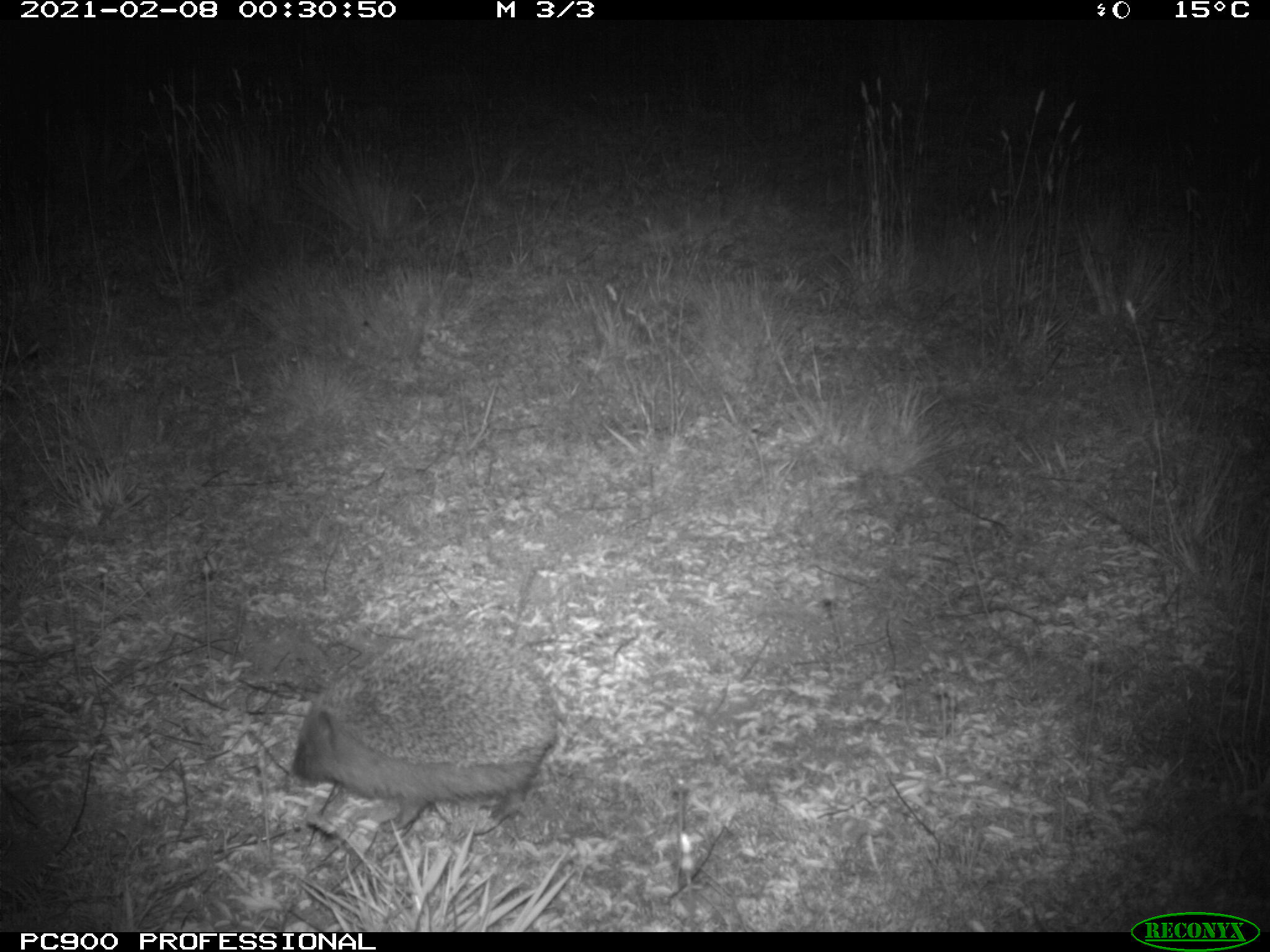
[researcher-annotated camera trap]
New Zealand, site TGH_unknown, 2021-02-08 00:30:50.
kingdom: Animalia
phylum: Chordata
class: Mammalia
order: Eulipotyphla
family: Erinaceidae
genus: Erinaceus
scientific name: Erinaceus europaeus europaeus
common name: european hedgehog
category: hedgehog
Hedgehog (european hedgehog) (Erinaceus europaeus europaeus).